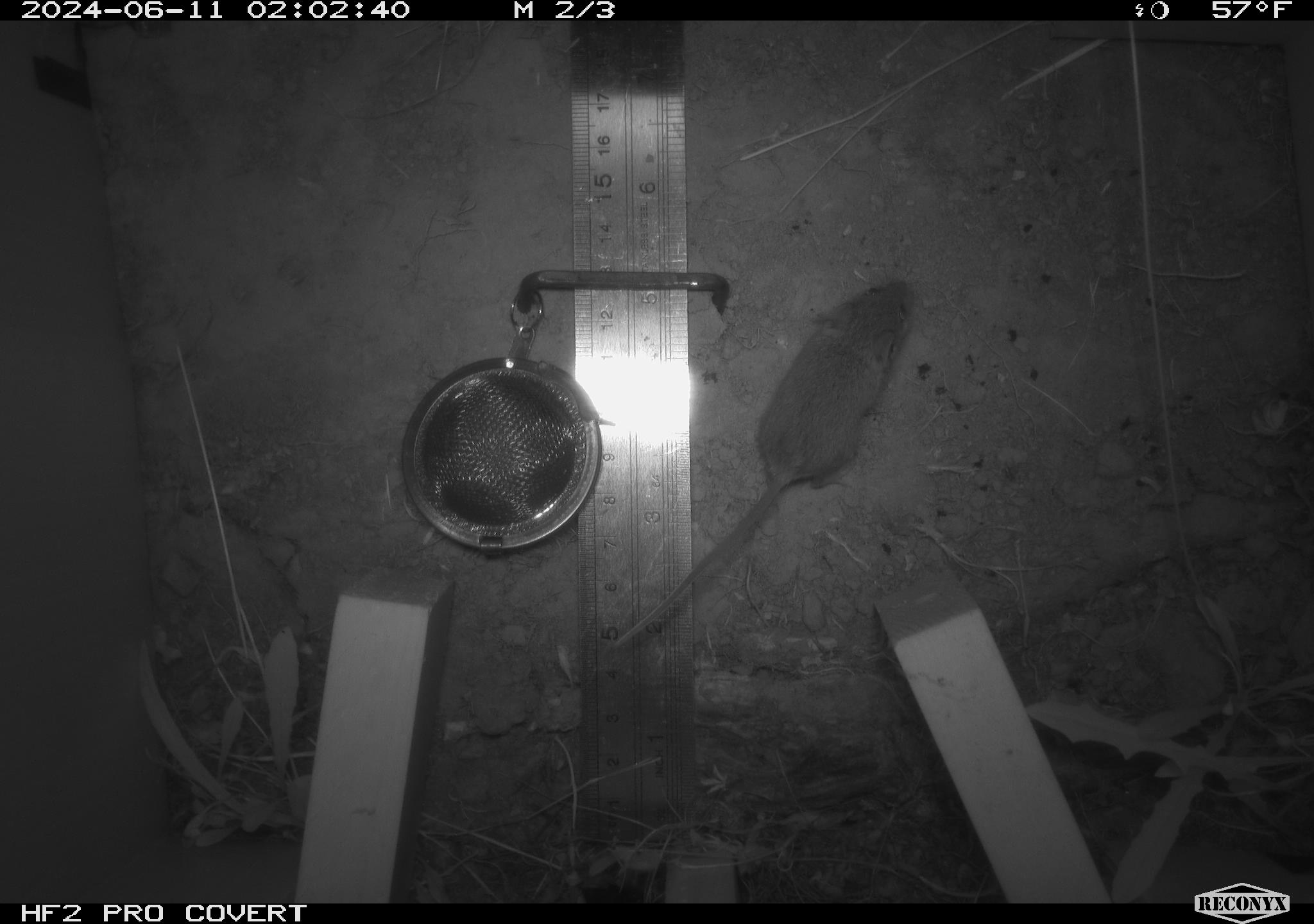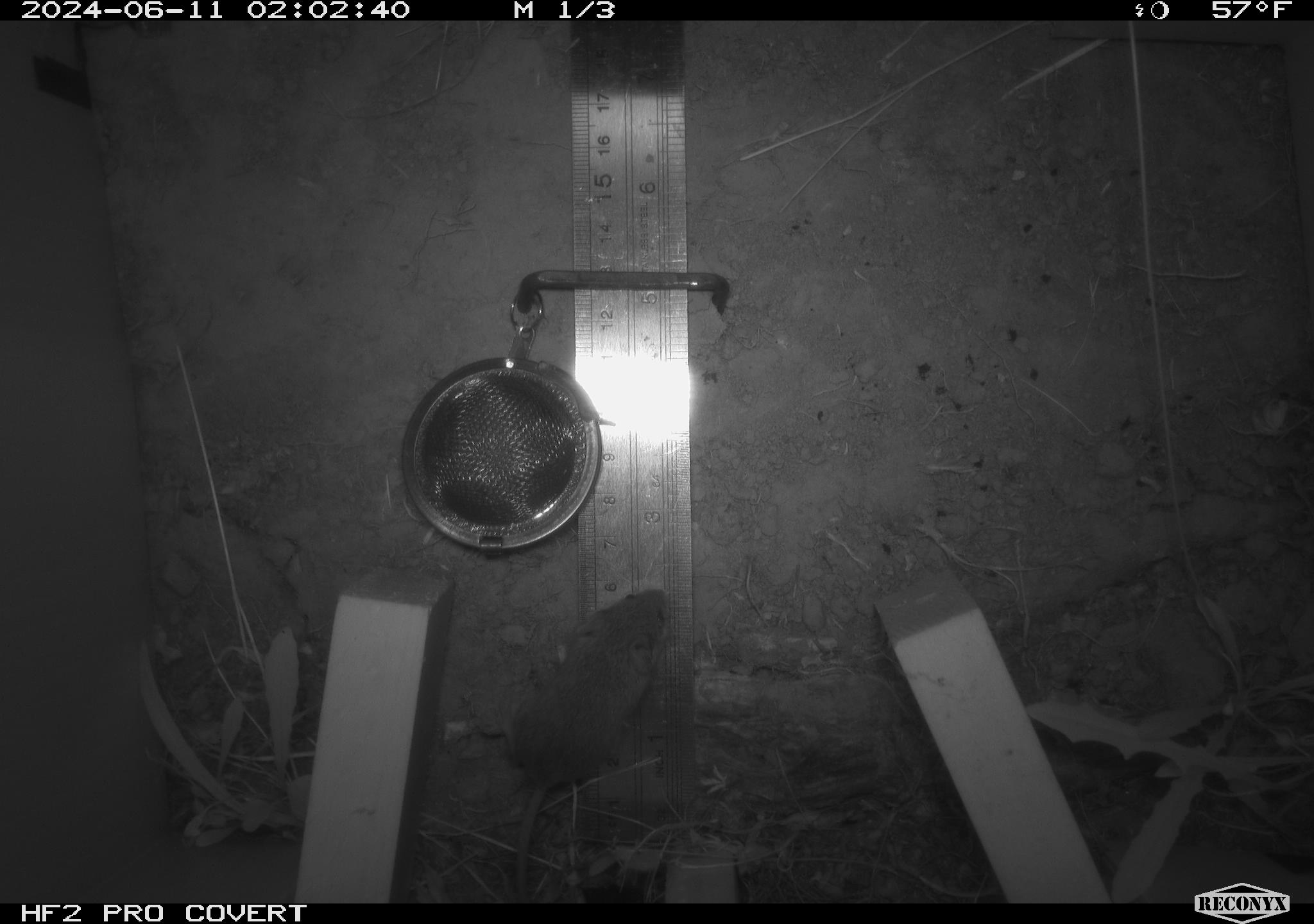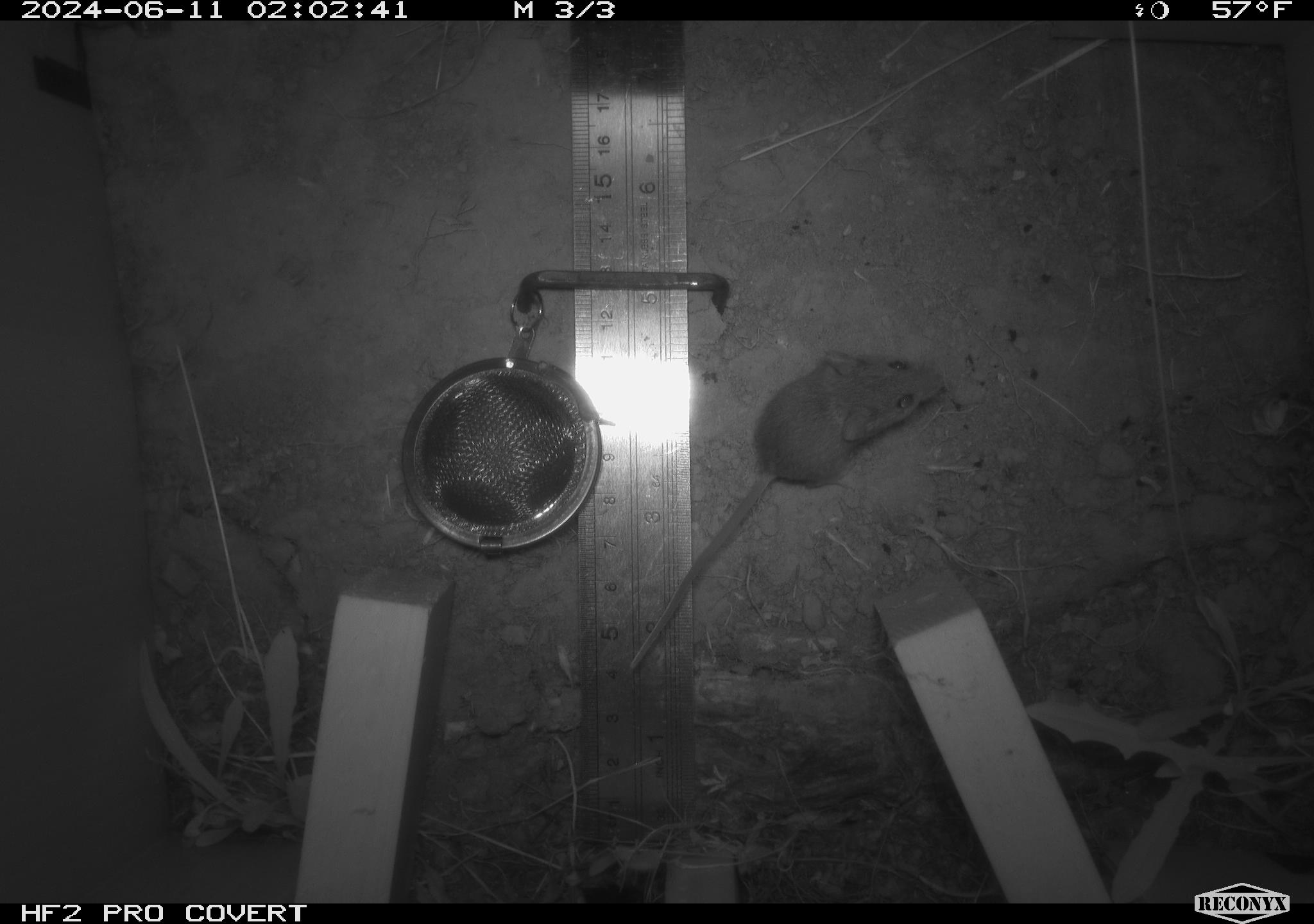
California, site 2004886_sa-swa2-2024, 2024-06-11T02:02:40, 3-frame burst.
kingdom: Animalia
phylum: Chordata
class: Mammalia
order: Rodentia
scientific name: Rodentia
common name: mouse species